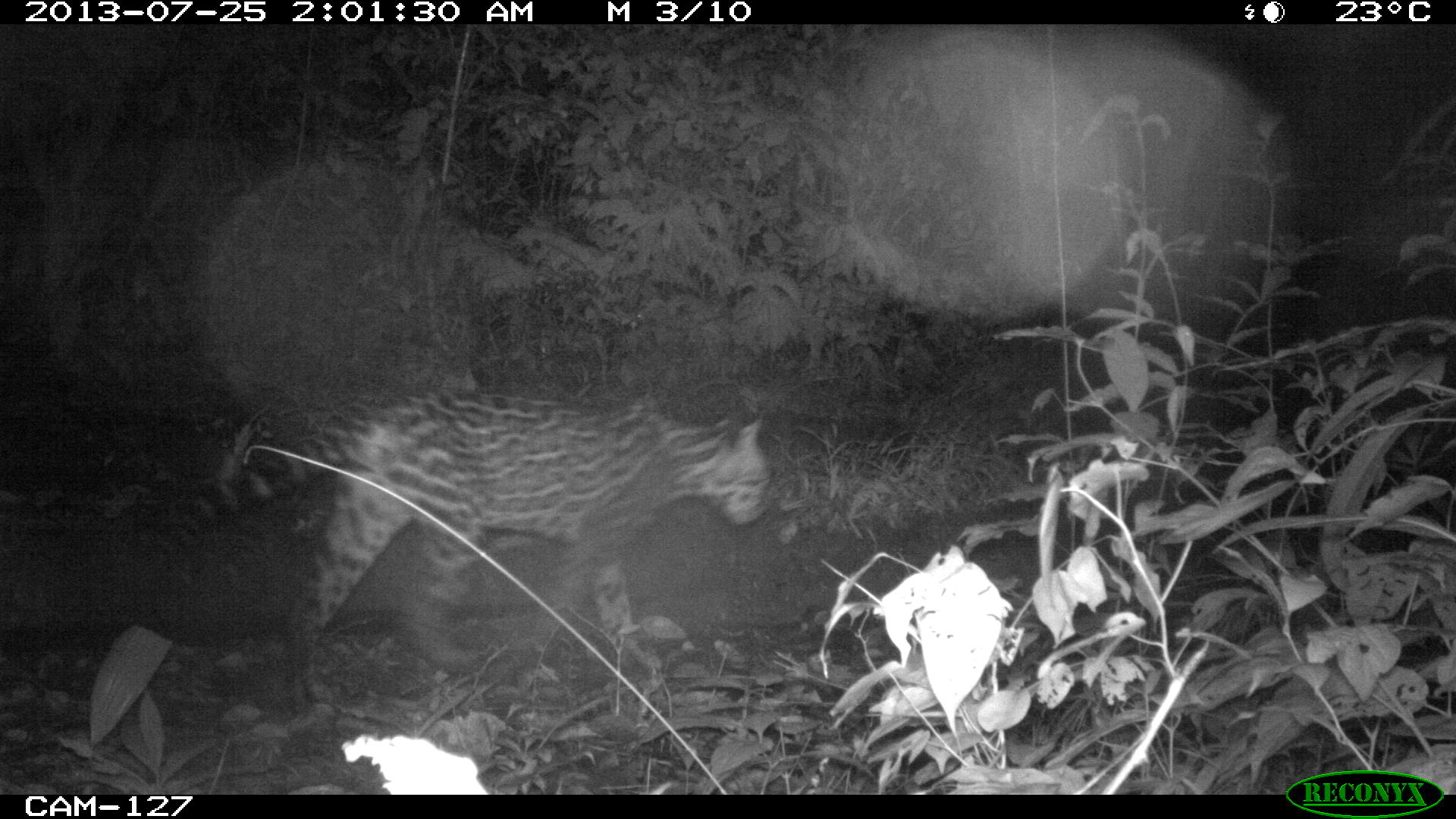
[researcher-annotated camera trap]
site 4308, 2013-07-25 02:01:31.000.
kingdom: Animalia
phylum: Chordata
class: Mammalia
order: Carnivora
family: Felidae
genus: Leopardus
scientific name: Leopardus pardalis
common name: ocelot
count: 1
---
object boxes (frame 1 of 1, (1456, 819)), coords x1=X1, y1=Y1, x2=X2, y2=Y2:
leopardus pardalis: x1=147, y1=385, x2=765, y2=721